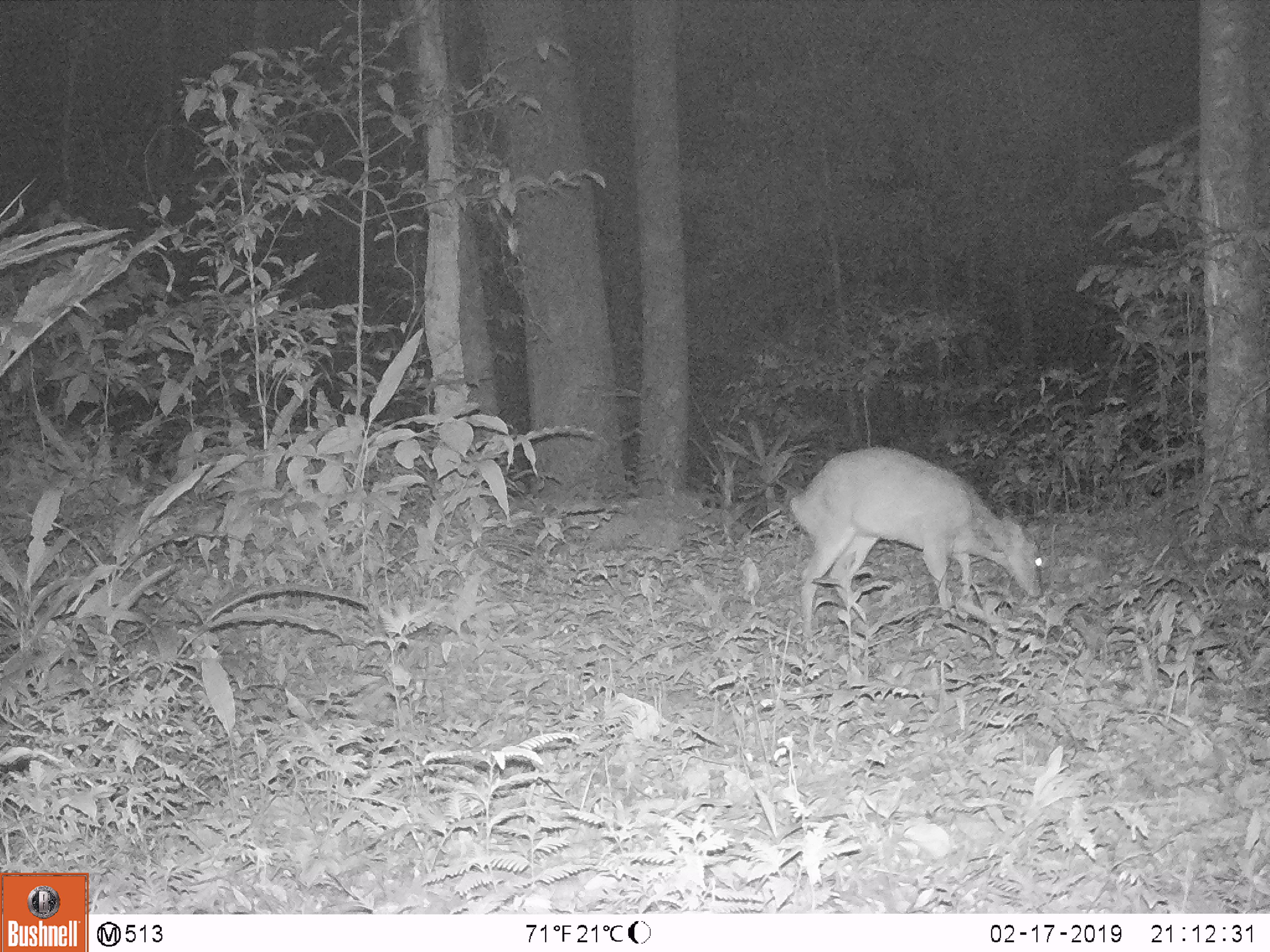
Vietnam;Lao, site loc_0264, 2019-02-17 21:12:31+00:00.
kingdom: Animalia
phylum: Chordata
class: Mammalia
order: Artiodactyla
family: Cervidae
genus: Muntiacus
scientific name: Muntiacus vuquangensis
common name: large-antlered muntjac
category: large antlered muntjac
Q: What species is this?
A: Large antlered muntjac (large-antlered muntjac) (Muntiacus vuquangensis).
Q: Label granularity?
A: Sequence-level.